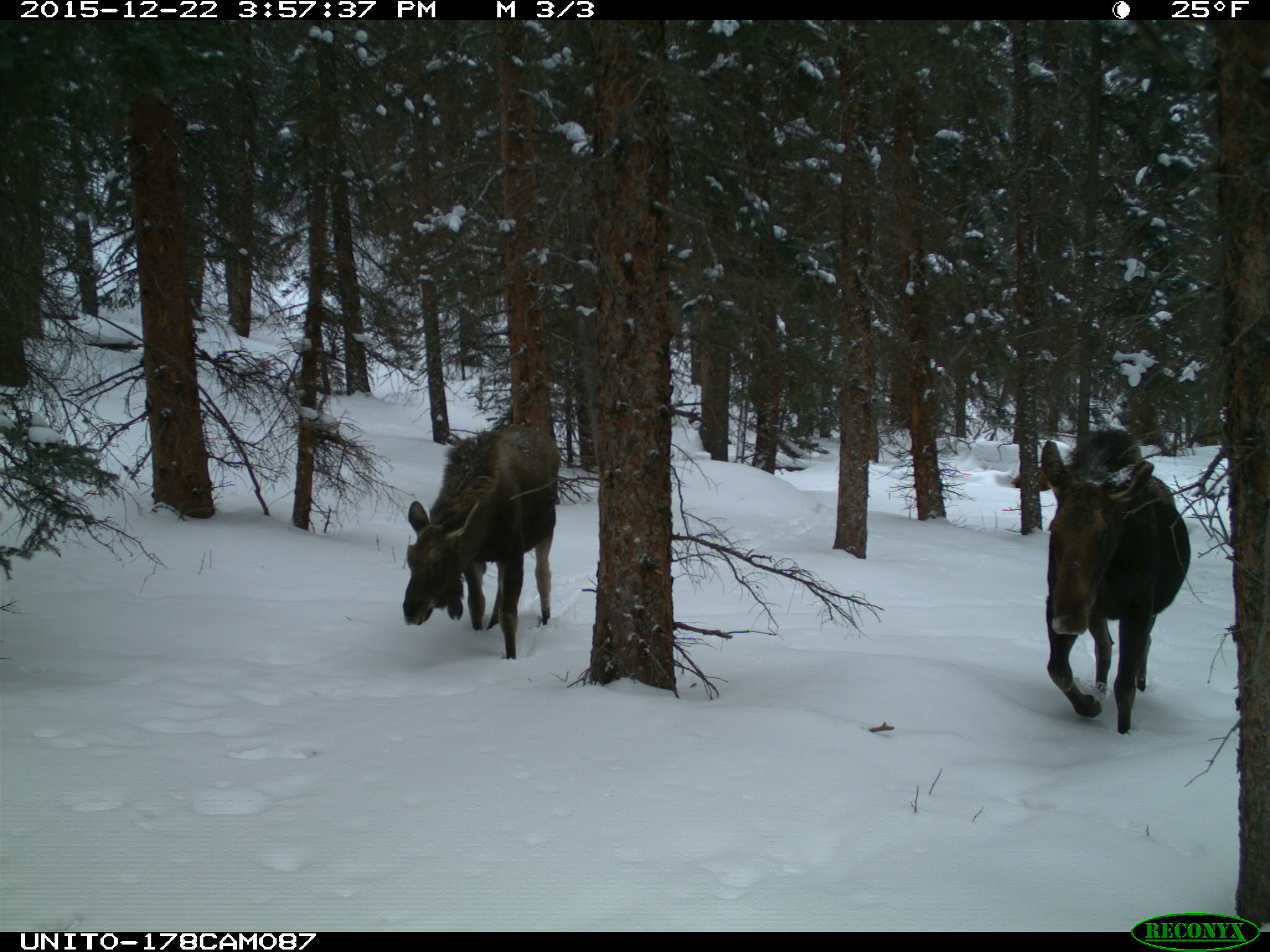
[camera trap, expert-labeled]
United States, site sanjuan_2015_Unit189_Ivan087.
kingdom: Animalia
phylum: Chordata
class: Mammalia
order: Artiodactyla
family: Cervidae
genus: Alces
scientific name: Alces alces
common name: moose